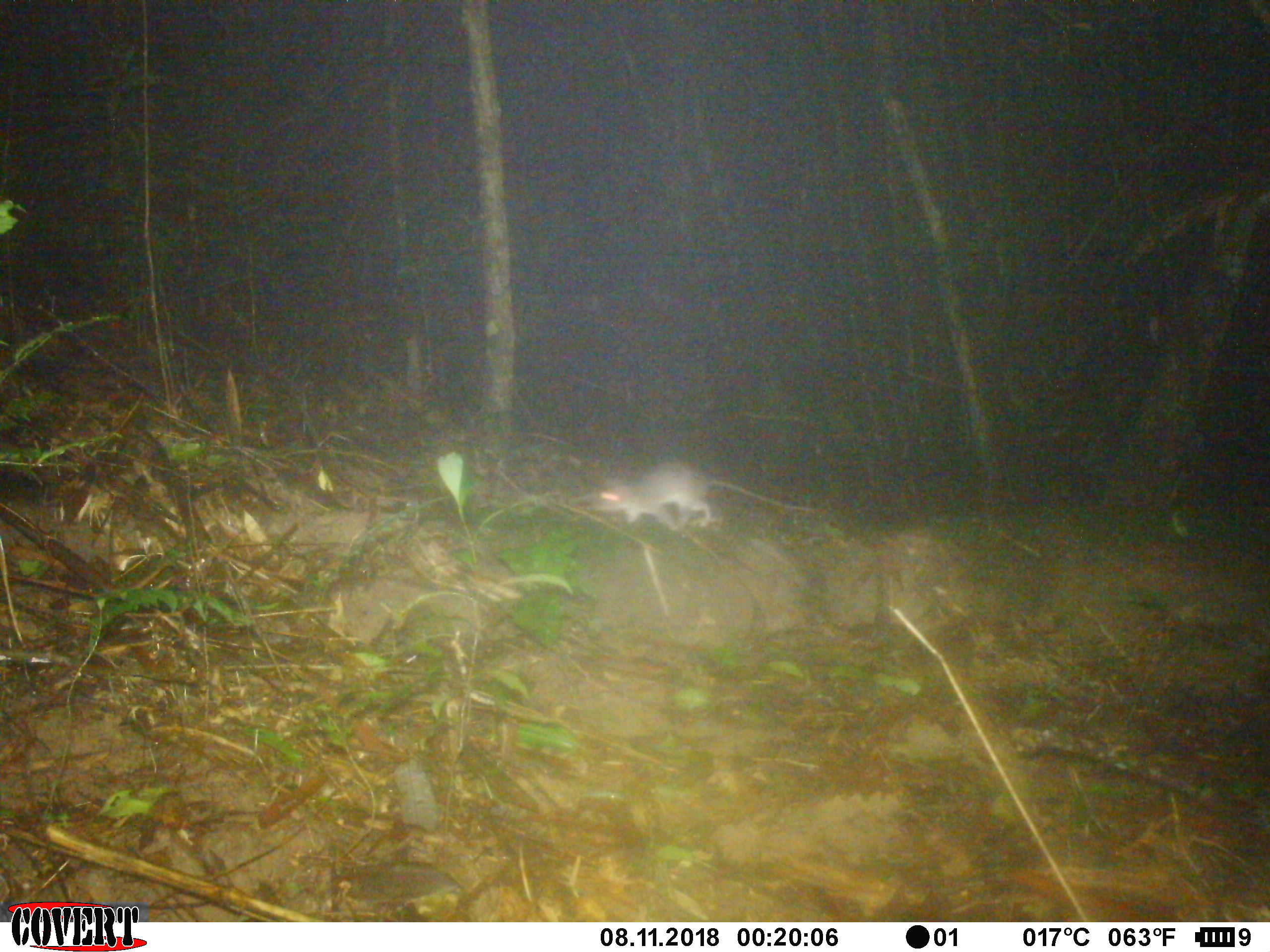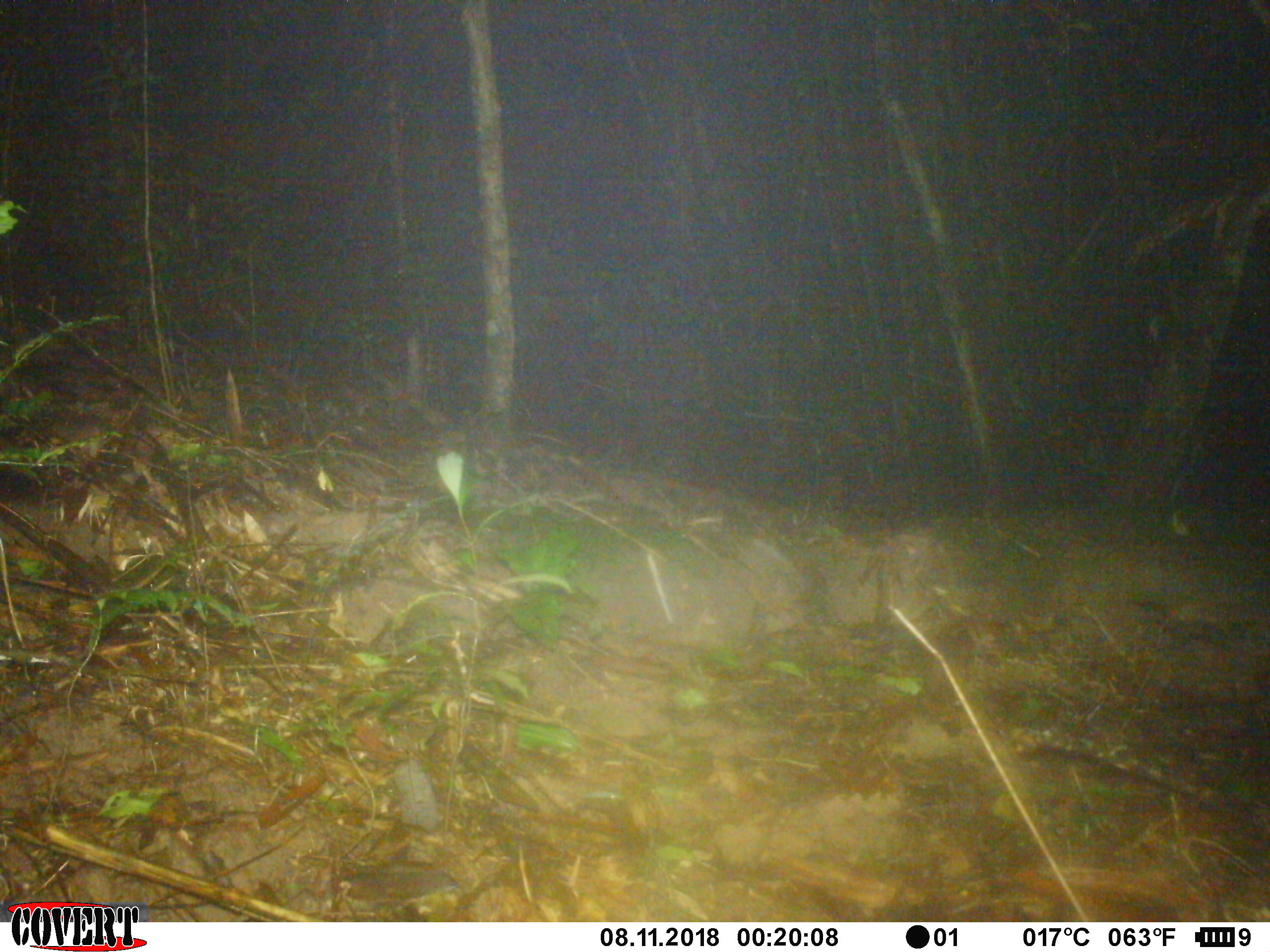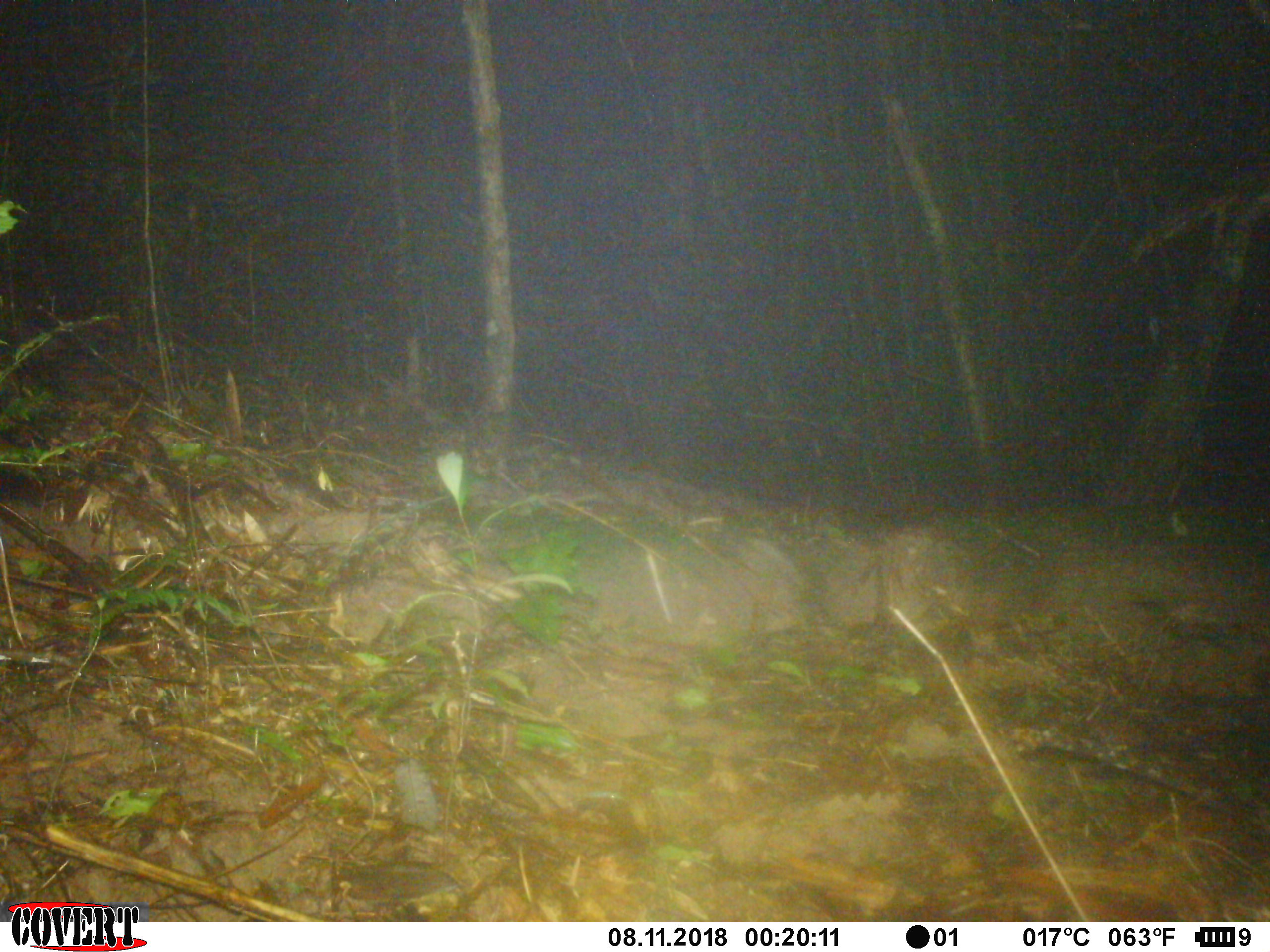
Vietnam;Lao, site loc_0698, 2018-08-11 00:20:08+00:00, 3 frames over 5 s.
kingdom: Animalia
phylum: Chordata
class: Mammalia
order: Rodentia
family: Muridae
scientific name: Muridae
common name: old-world mice and rats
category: unidentified murid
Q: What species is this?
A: Unidentified murid (old-world mice and rats) (Muridae).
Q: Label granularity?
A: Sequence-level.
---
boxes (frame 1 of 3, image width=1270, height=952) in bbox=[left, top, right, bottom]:
unidentified murid: bbox=[594, 460, 712, 532]